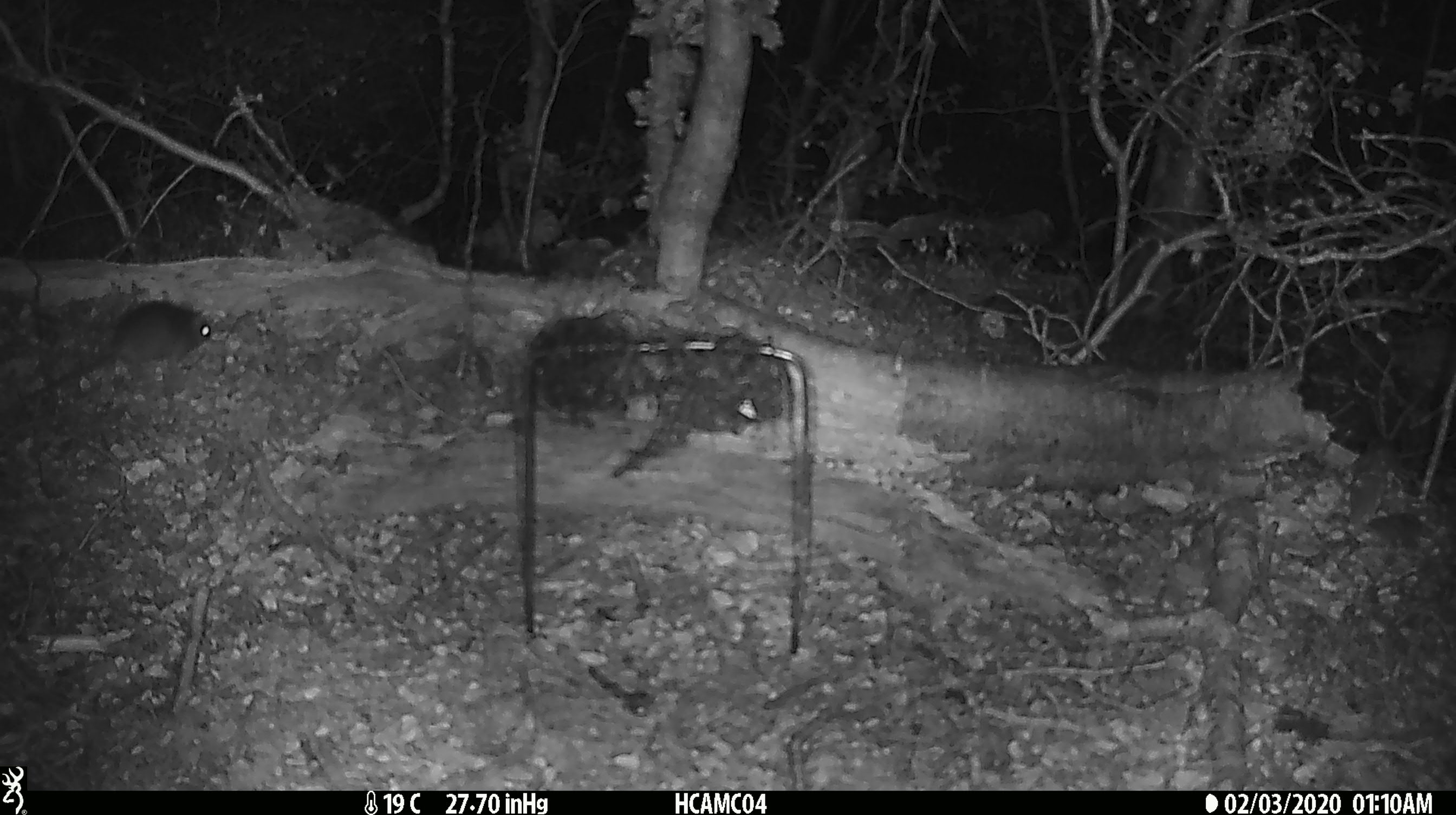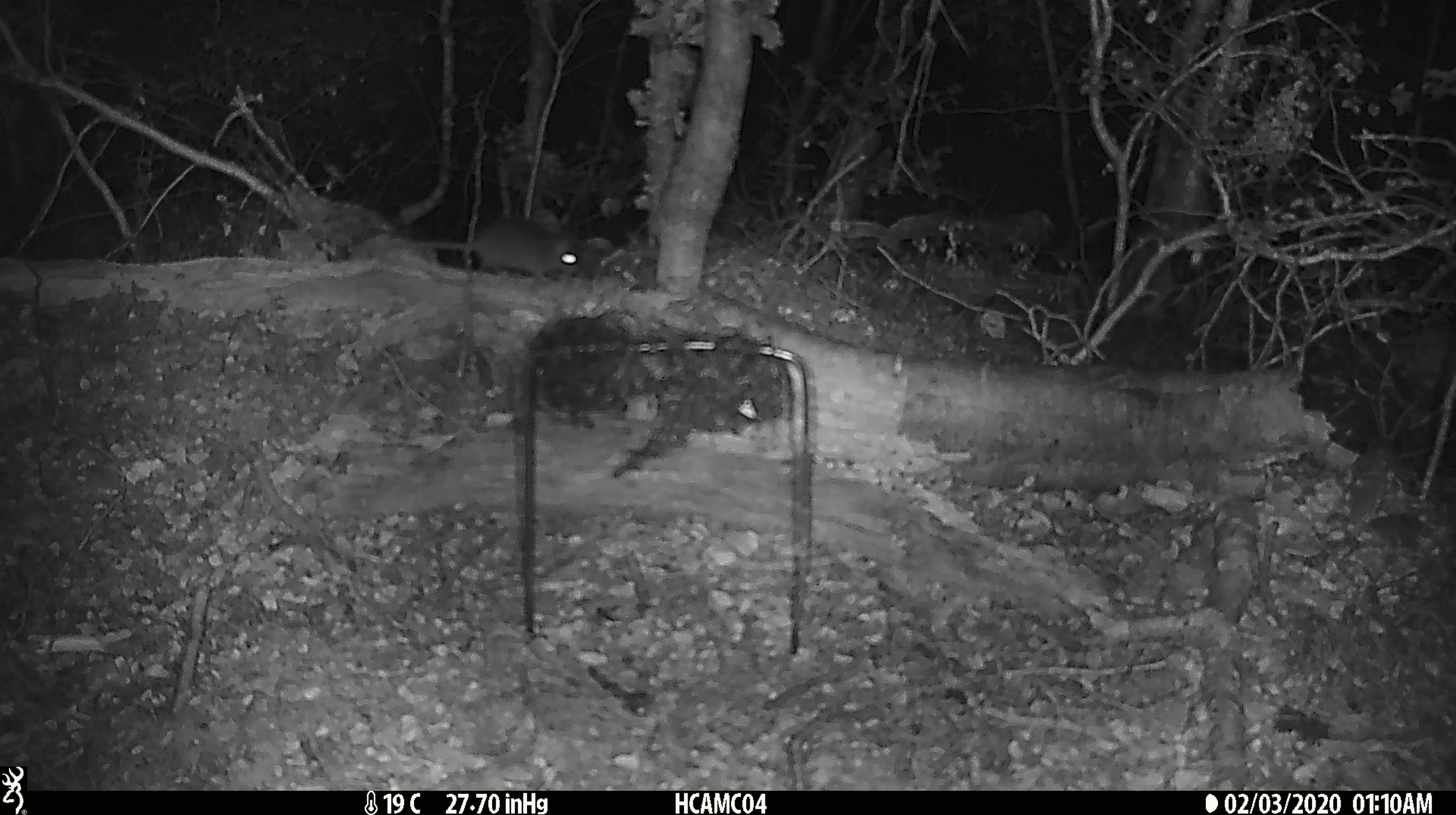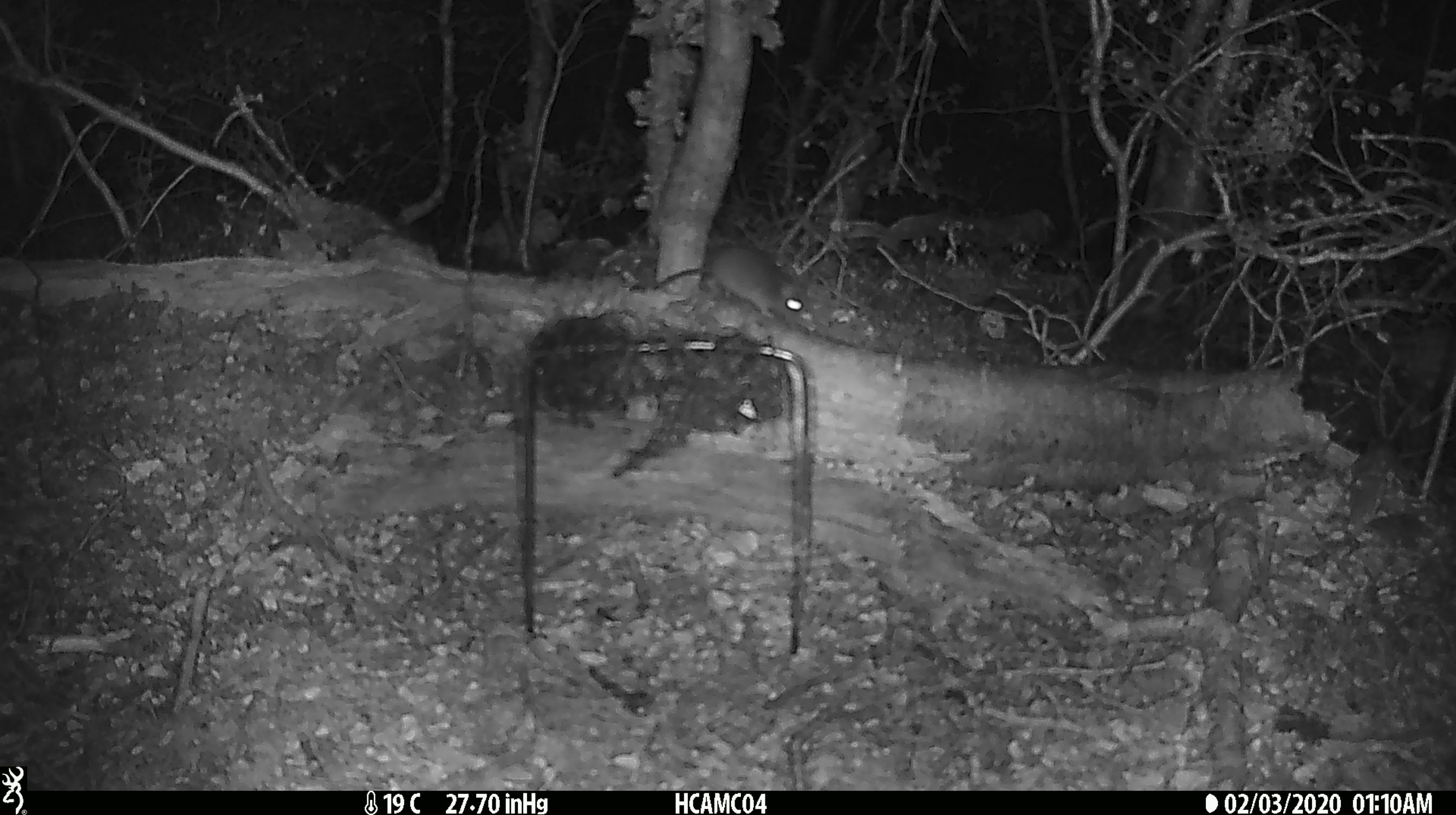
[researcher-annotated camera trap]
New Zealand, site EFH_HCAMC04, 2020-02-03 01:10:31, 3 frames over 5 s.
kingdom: Animalia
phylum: Chordata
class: Mammalia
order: Rodentia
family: Muridae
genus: Mus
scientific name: Mus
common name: mouse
Mouse (Mus).